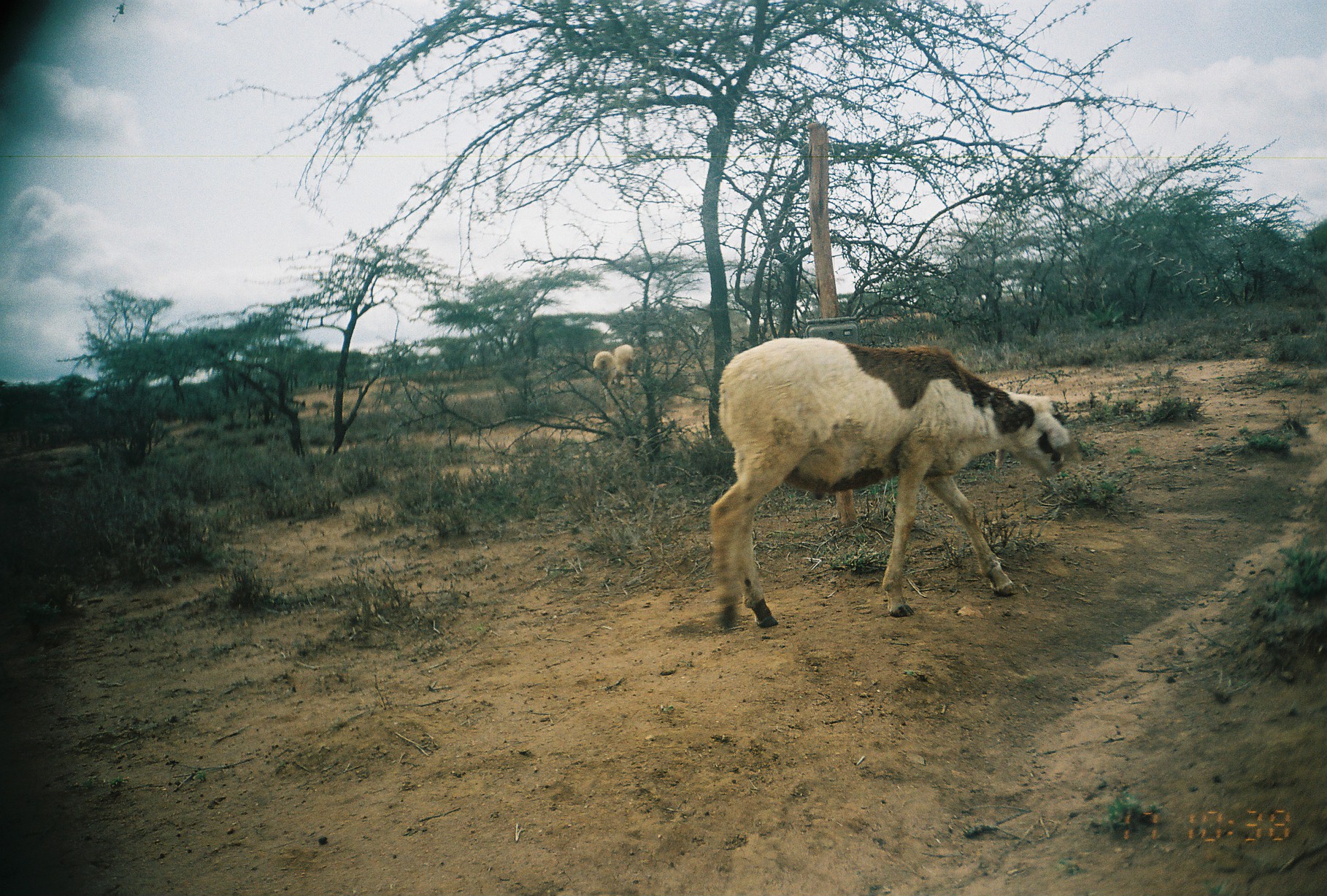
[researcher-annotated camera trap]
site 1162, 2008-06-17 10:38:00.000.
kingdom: Animalia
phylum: Chordata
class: Mammalia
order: Artiodactyla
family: Bovidae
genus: Ovis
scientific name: Ovis aries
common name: domestic sheep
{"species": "Ovis aries (domestic sheep)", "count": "3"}